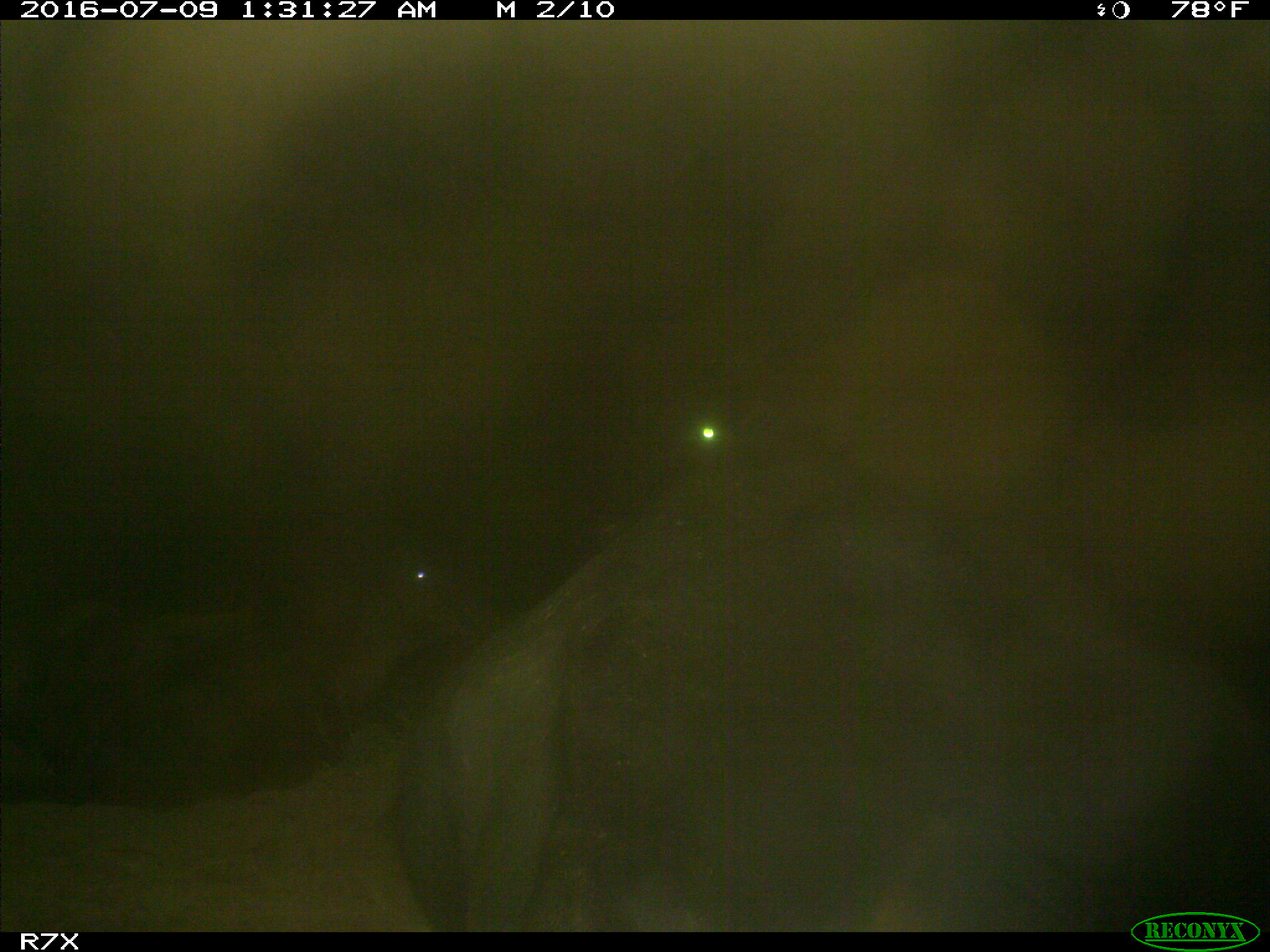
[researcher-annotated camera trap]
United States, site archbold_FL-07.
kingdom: Animalia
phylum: Chordata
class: Mammalia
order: Artiodactyla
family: Bovidae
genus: Bos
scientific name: Bos taurus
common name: domestic cow